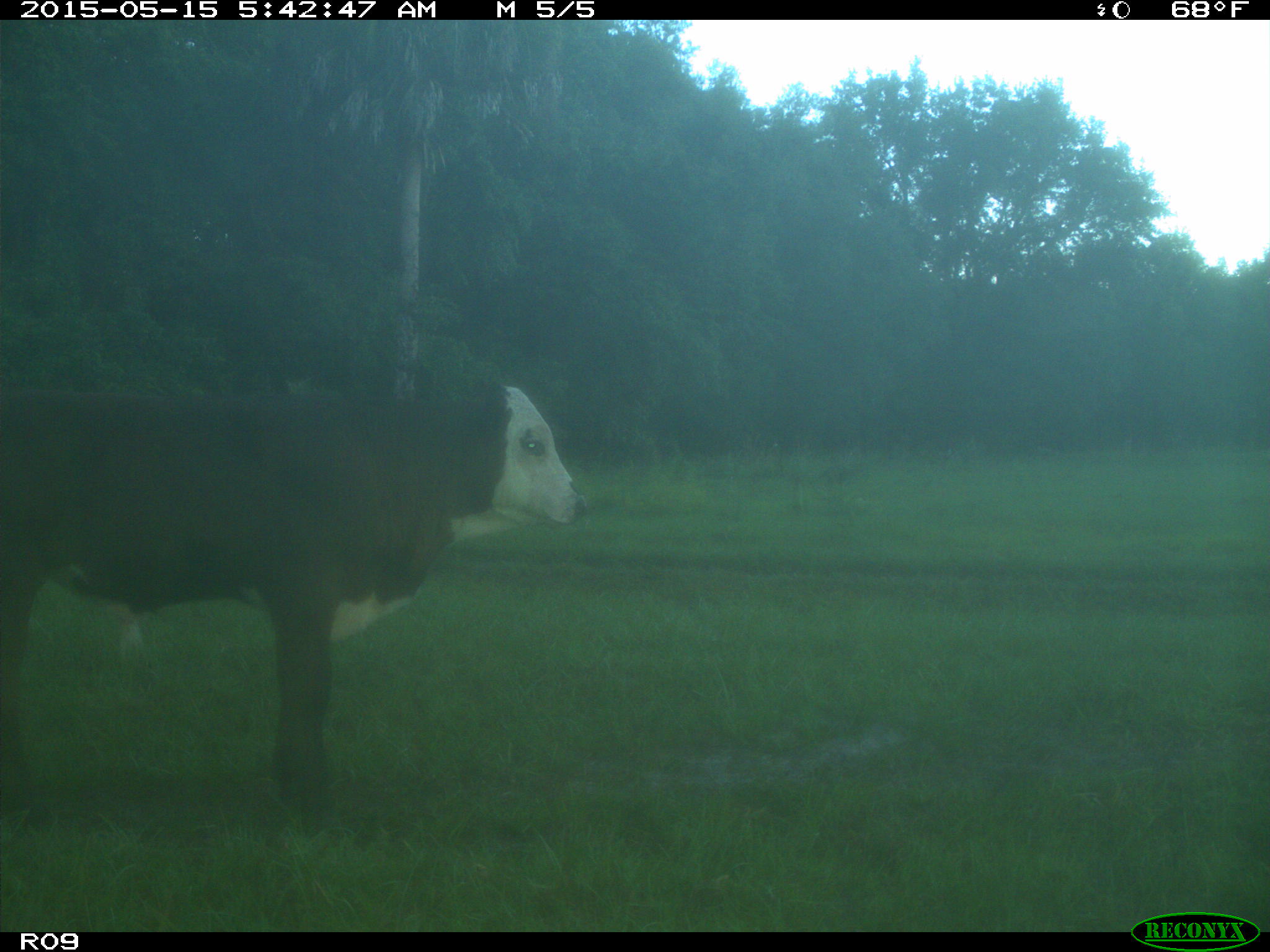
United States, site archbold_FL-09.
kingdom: Animalia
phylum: Chordata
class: Mammalia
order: Artiodactyla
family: Bovidae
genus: Bos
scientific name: Bos taurus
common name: domestic cow